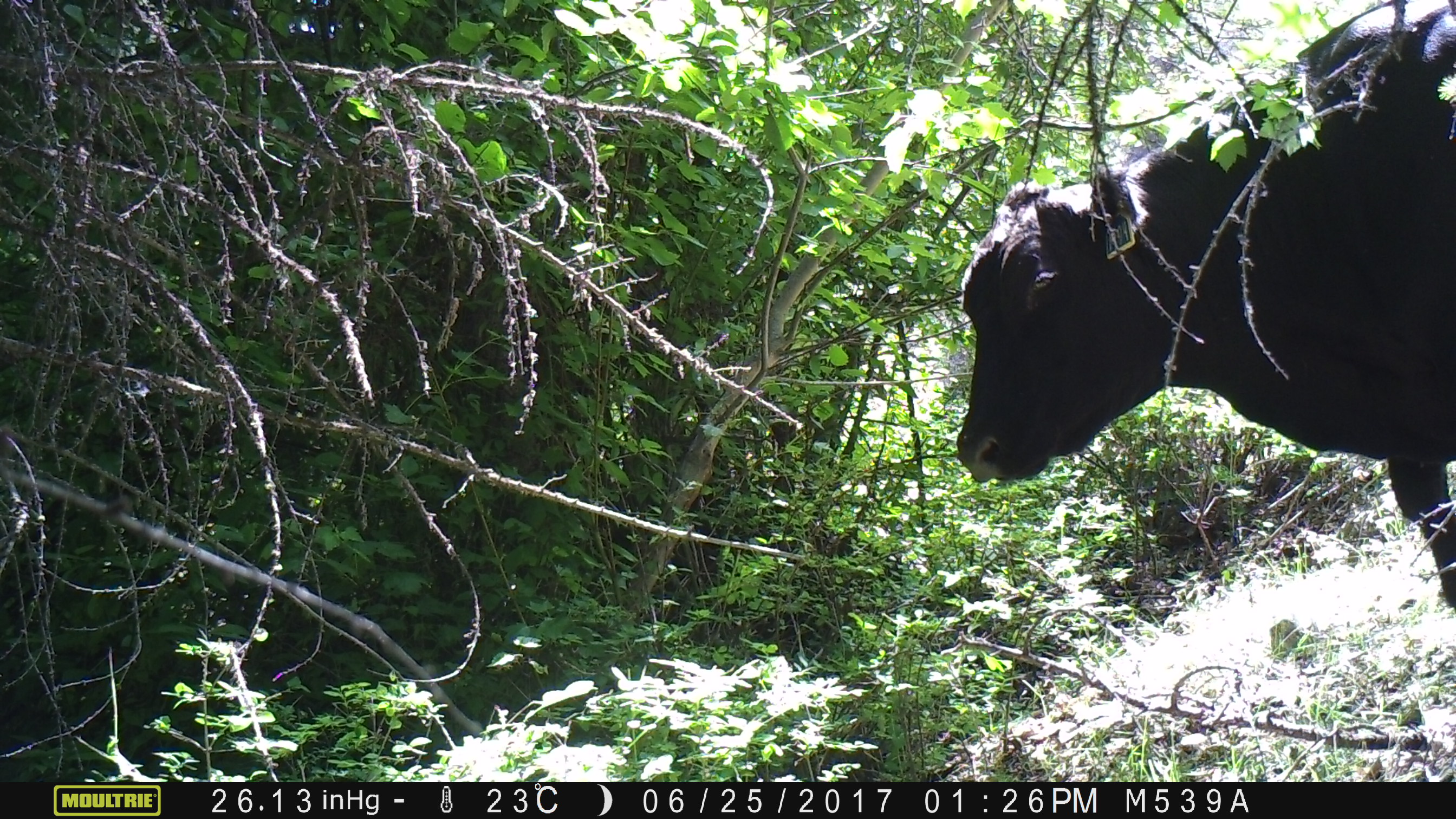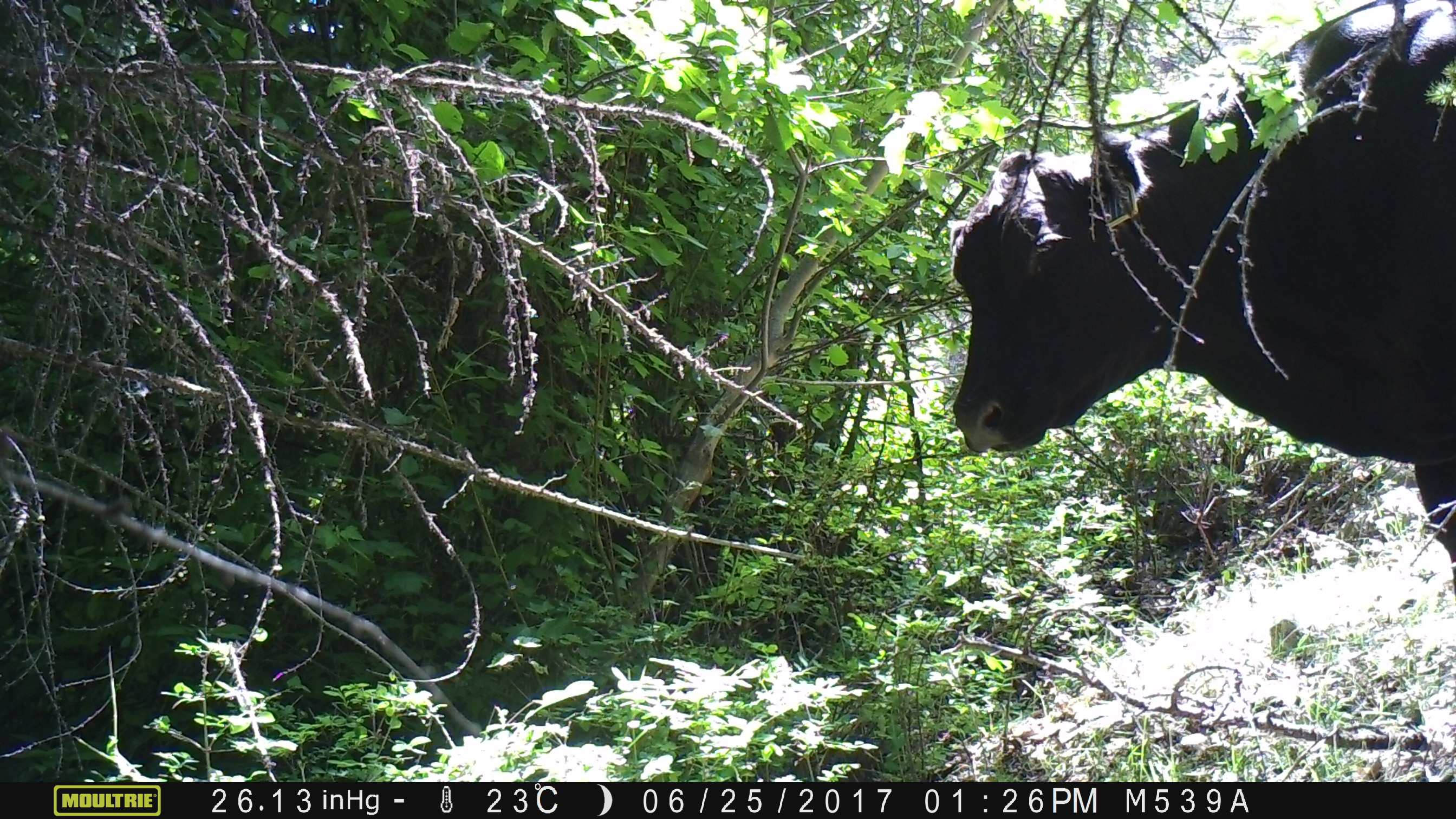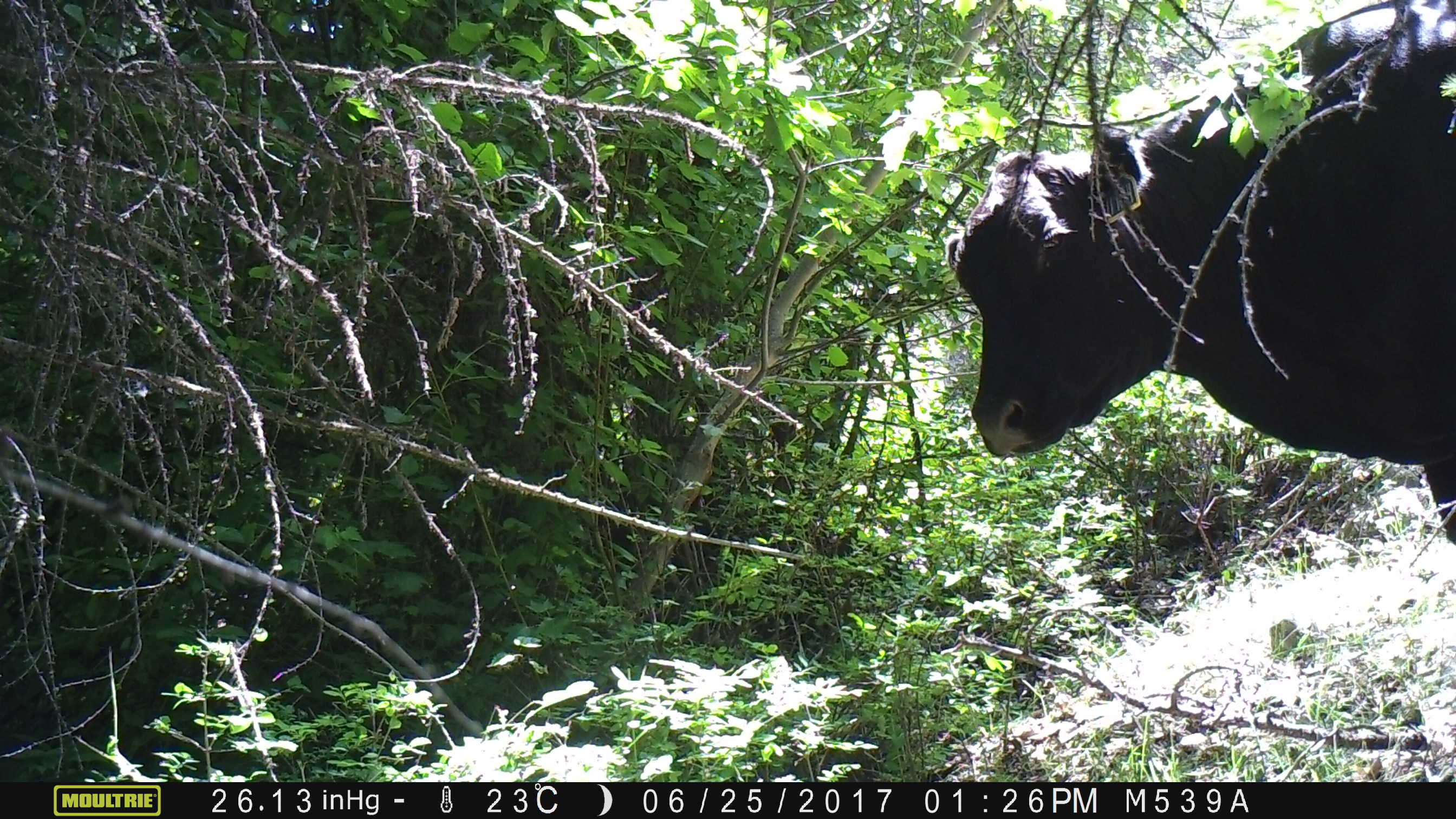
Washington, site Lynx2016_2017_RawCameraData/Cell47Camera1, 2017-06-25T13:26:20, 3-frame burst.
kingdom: Animalia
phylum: Chordata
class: Mammalia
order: Artiodactyla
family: Bovidae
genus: Bos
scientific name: Bos taurus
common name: domestic cattle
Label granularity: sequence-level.